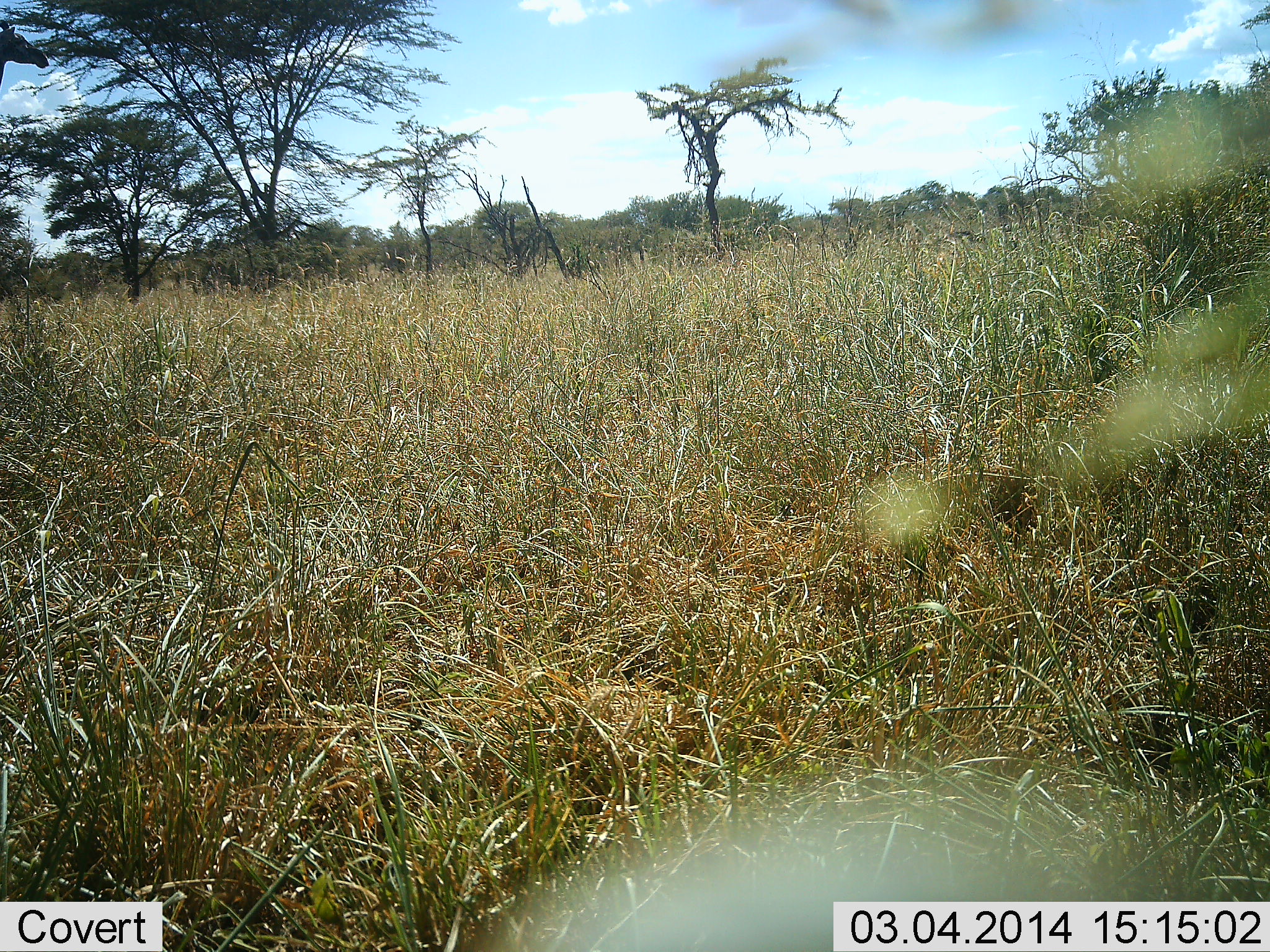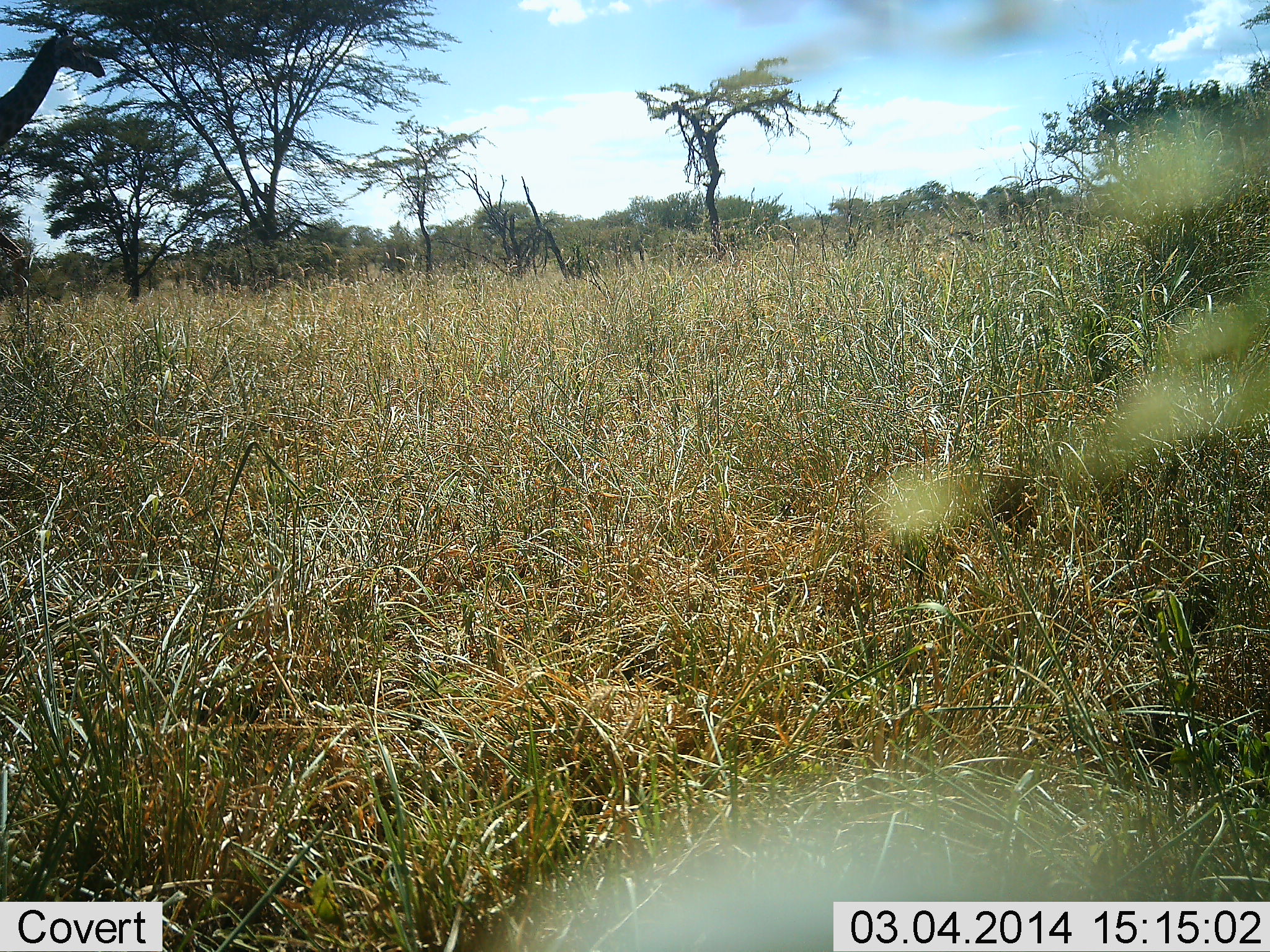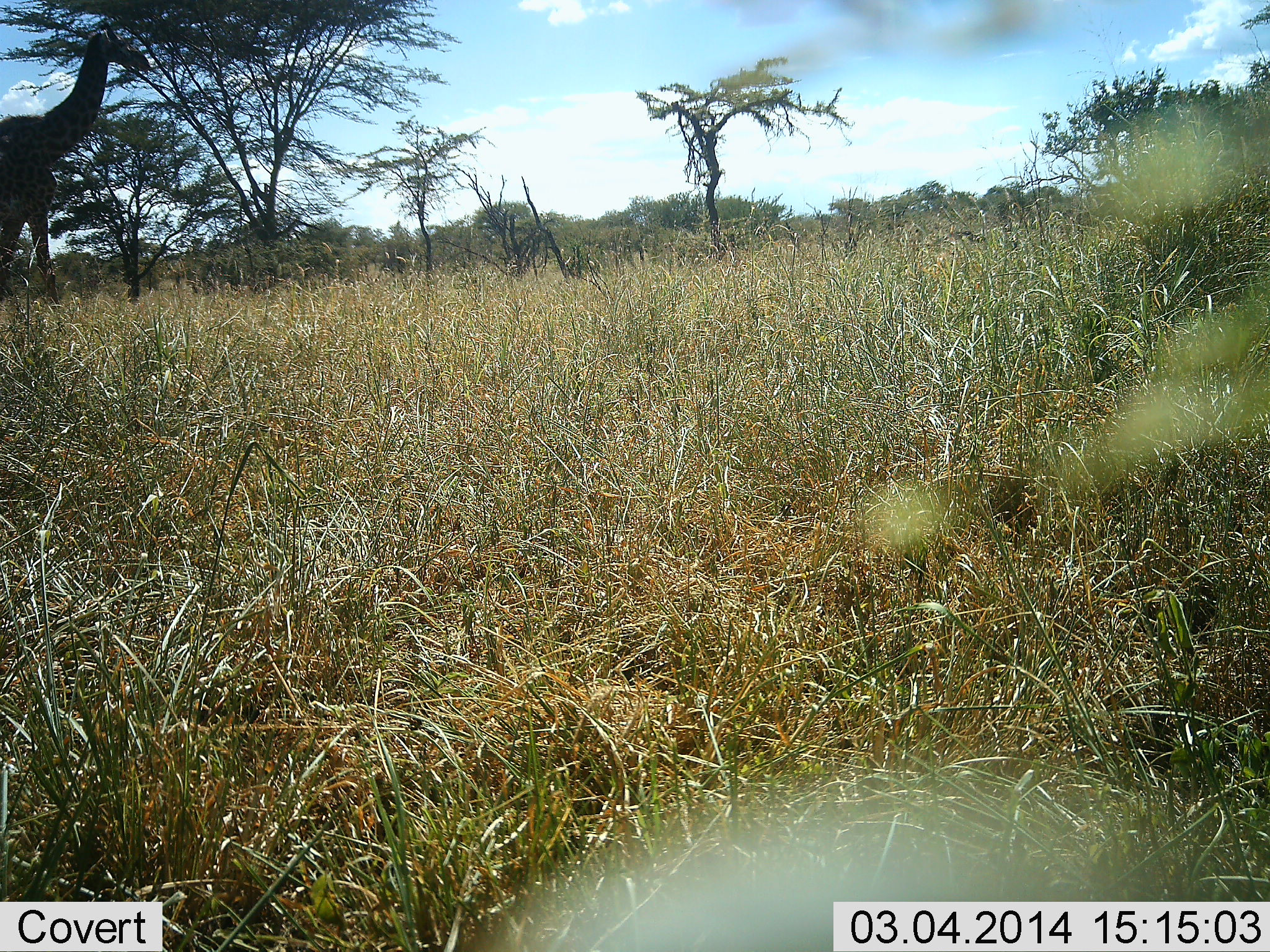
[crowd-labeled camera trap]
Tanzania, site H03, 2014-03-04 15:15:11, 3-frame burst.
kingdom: Animalia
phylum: Chordata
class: Mammalia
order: Artiodactyla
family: Giraffidae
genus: Giraffa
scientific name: Giraffa camelopardalis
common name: giraffe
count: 1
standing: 10%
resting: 0%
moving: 100%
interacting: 0%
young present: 0%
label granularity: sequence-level